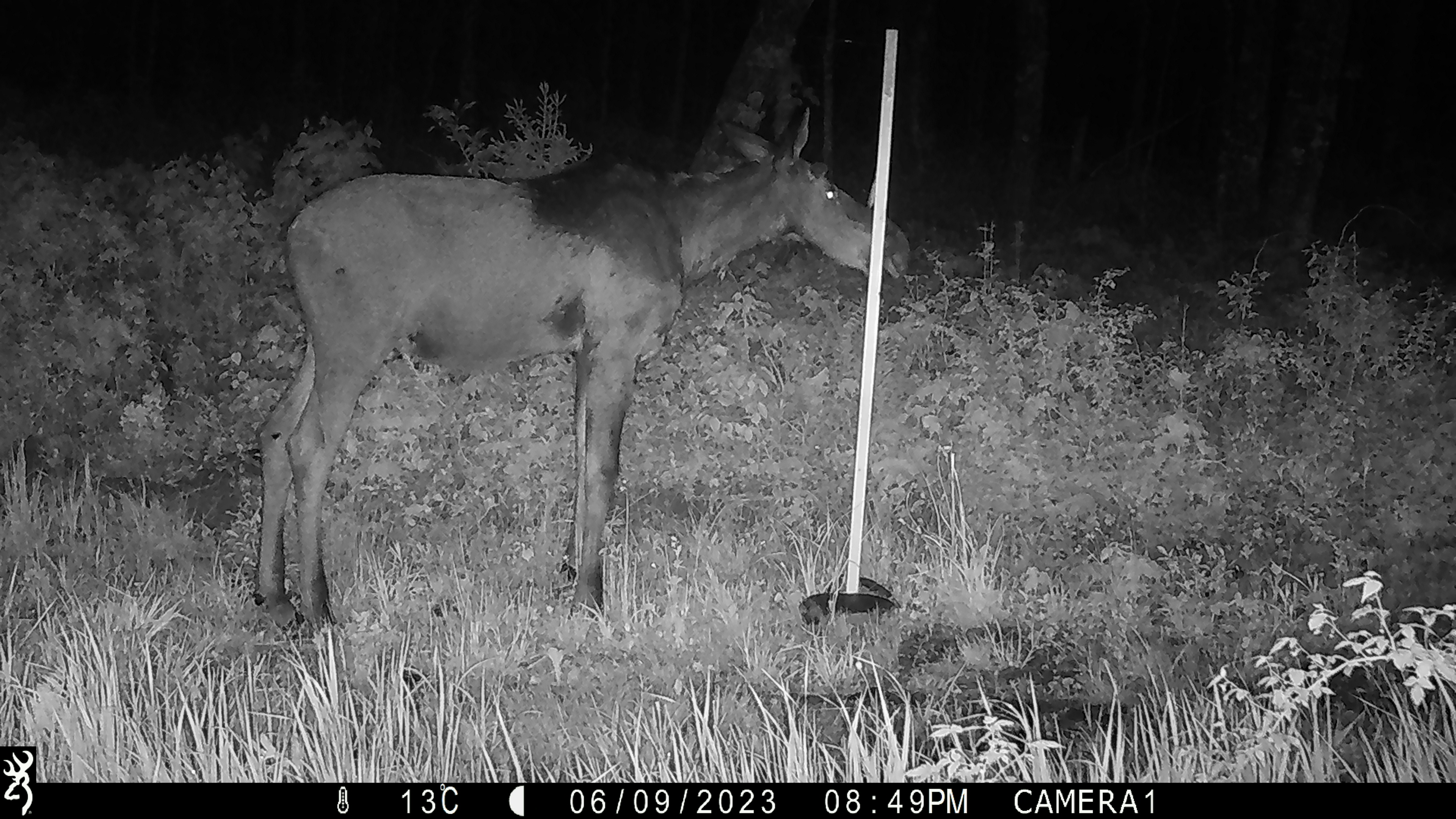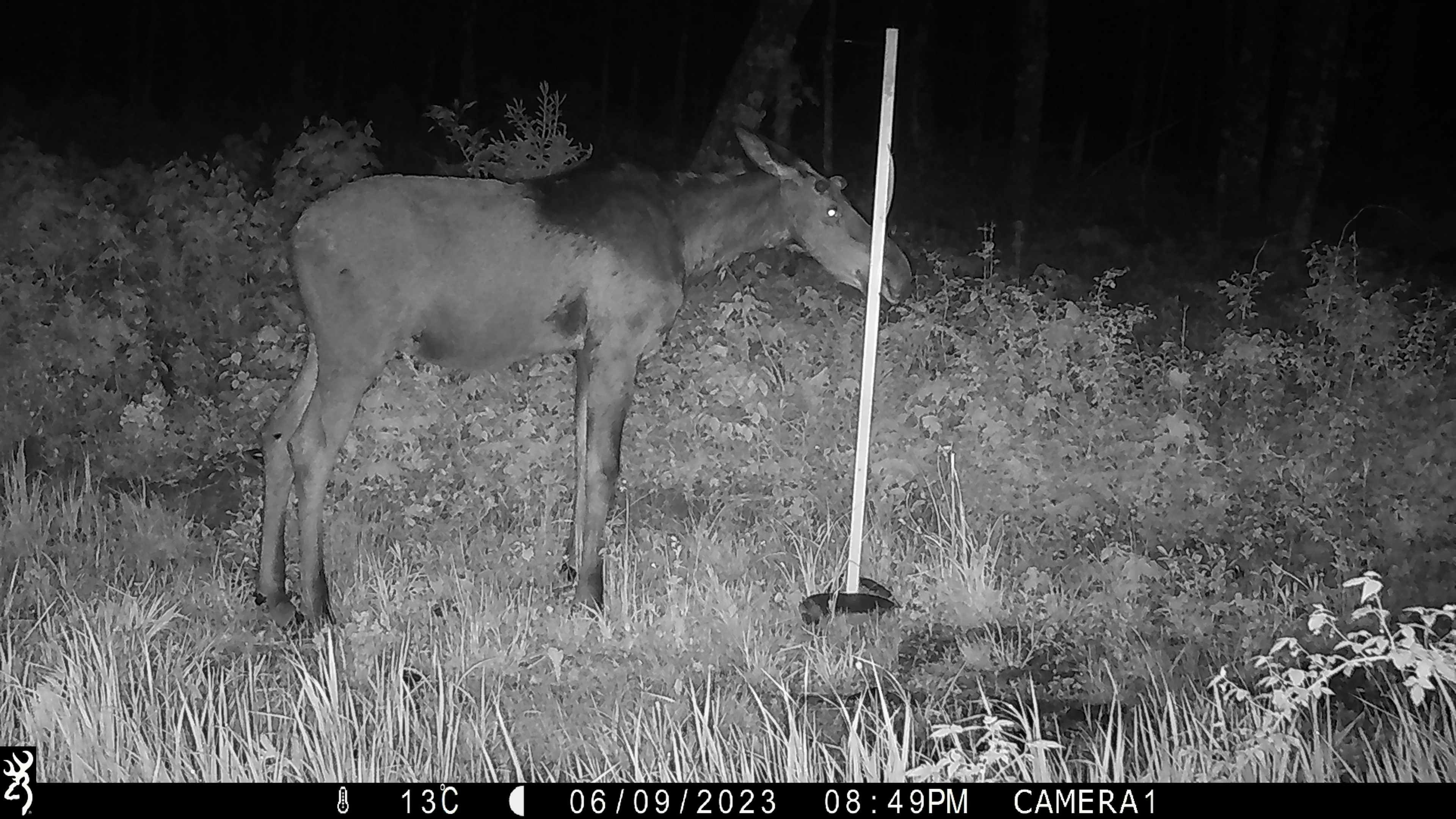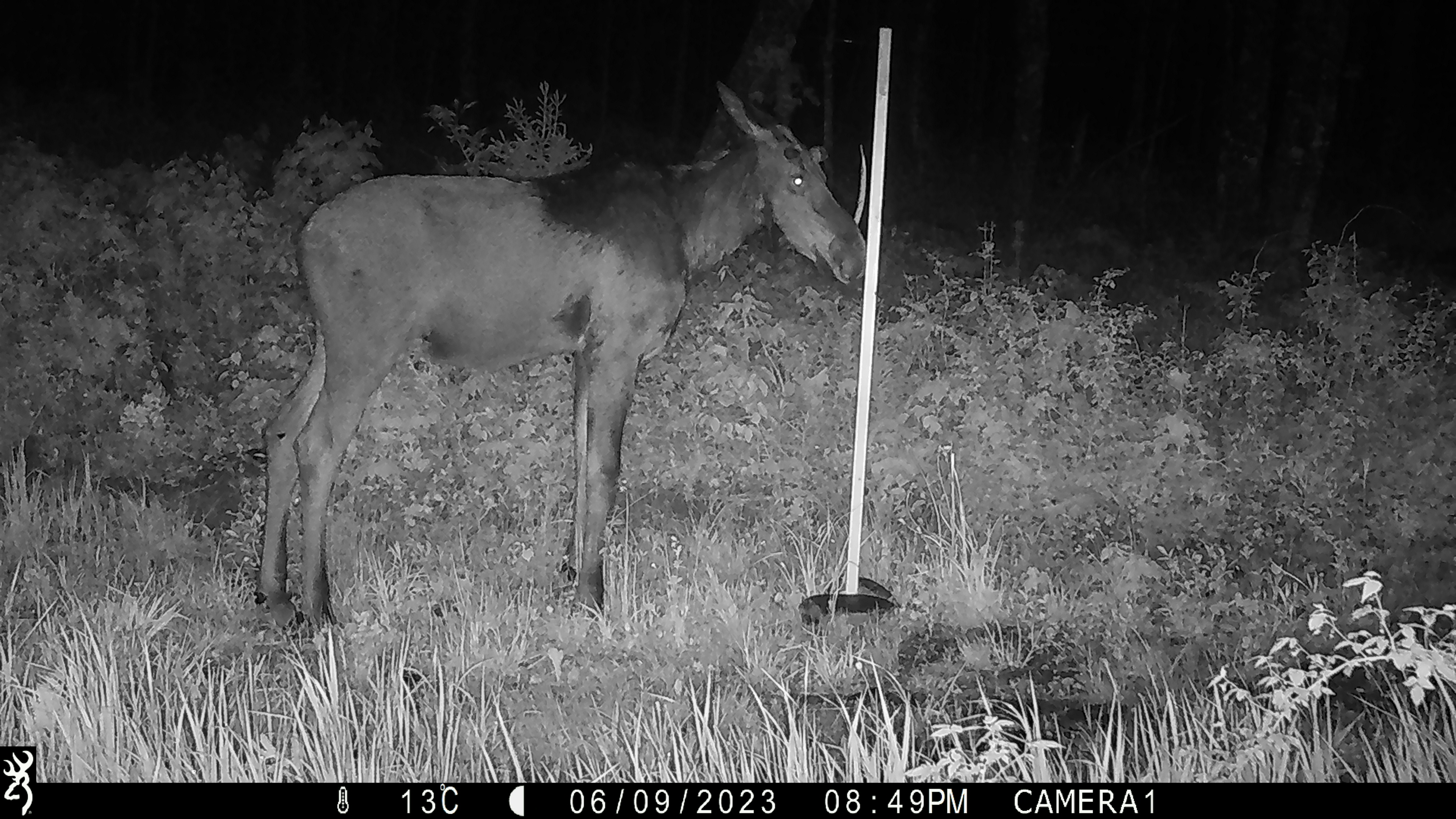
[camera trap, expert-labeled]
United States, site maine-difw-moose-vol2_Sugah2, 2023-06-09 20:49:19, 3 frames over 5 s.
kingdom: Animalia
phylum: Chordata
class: Mammalia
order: Artiodactyla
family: Cervidae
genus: Alces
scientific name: Alces alces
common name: moose